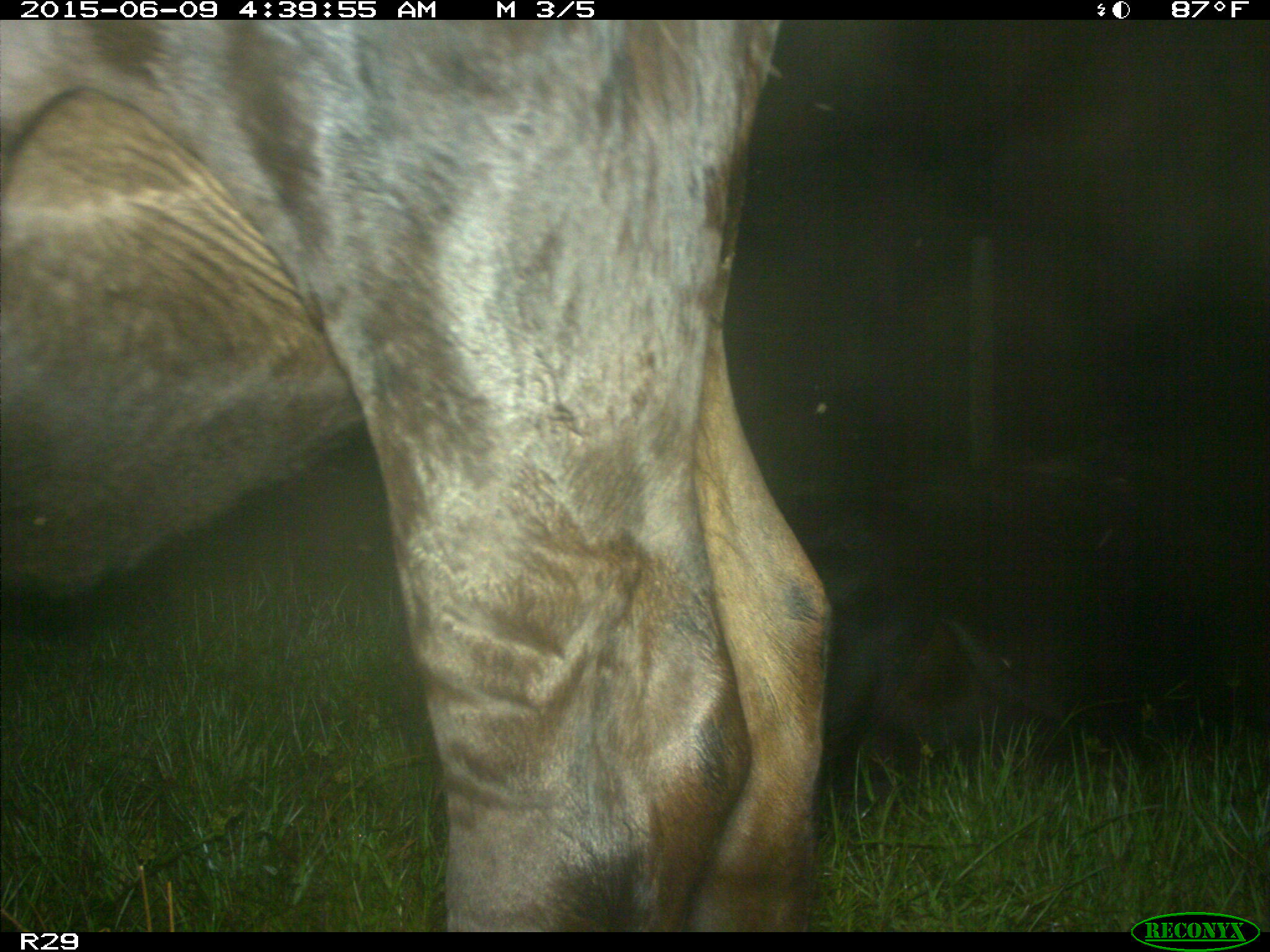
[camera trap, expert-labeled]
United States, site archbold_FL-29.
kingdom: Animalia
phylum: Chordata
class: Mammalia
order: Artiodactyla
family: Bovidae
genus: Bos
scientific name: Bos taurus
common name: domestic cow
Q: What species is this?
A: Bos taurus (domestic cow).